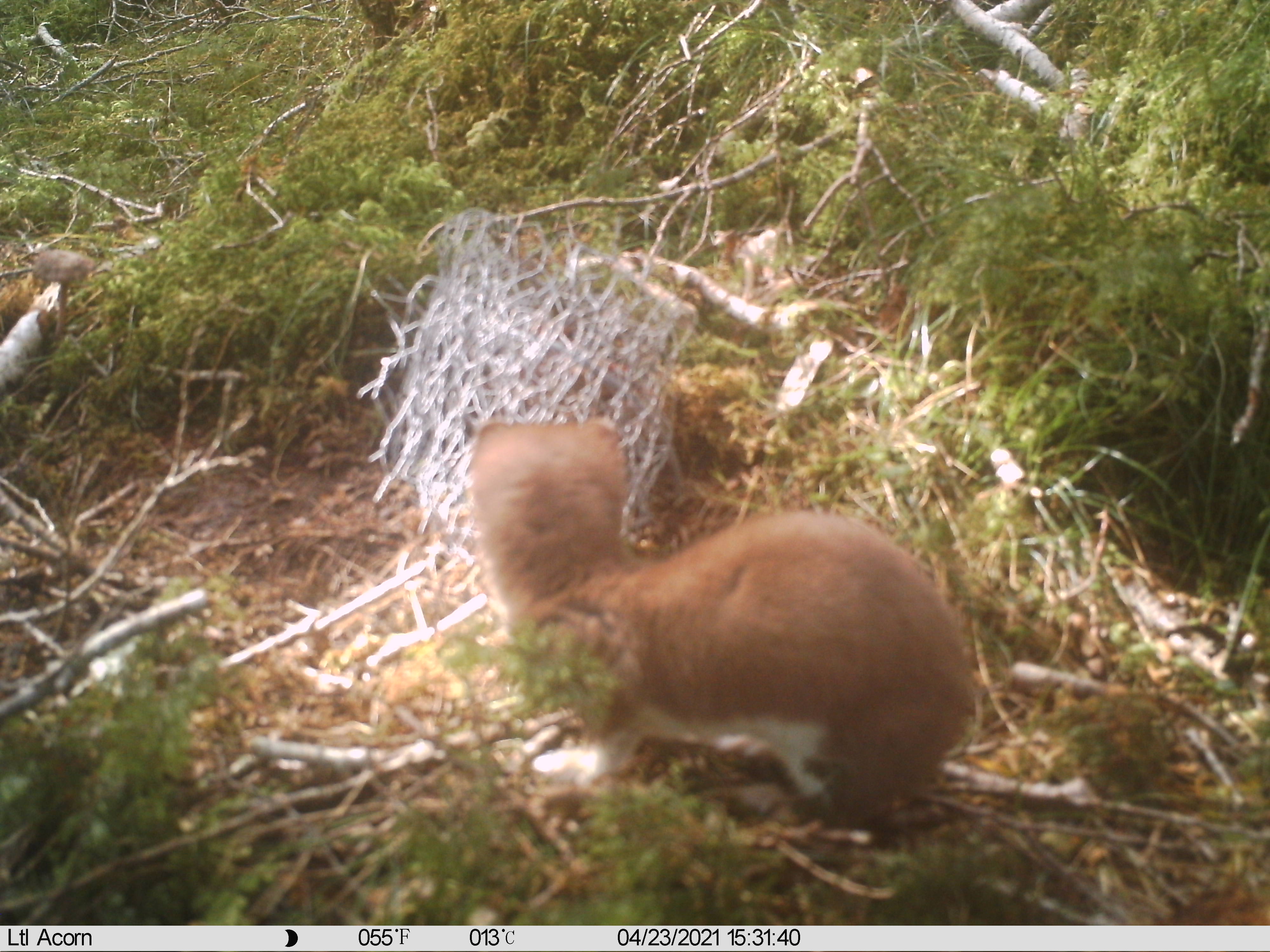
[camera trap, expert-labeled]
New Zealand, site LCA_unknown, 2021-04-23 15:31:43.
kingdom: Animalia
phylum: Chordata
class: Mammalia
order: Carnivora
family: Mustelidae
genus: Mustela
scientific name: Mustela erminea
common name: stoat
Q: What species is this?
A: Stoat (Mustela erminea).